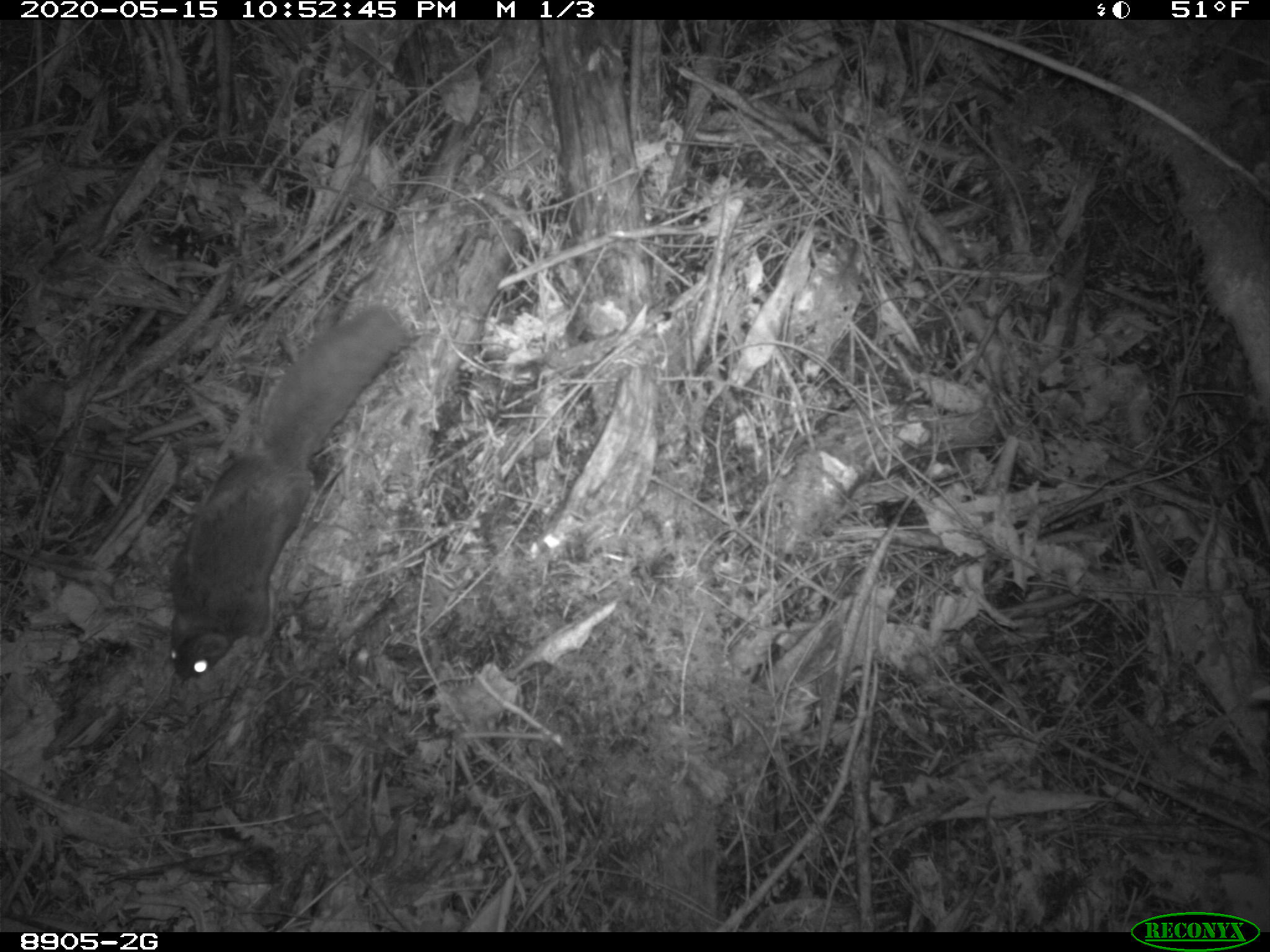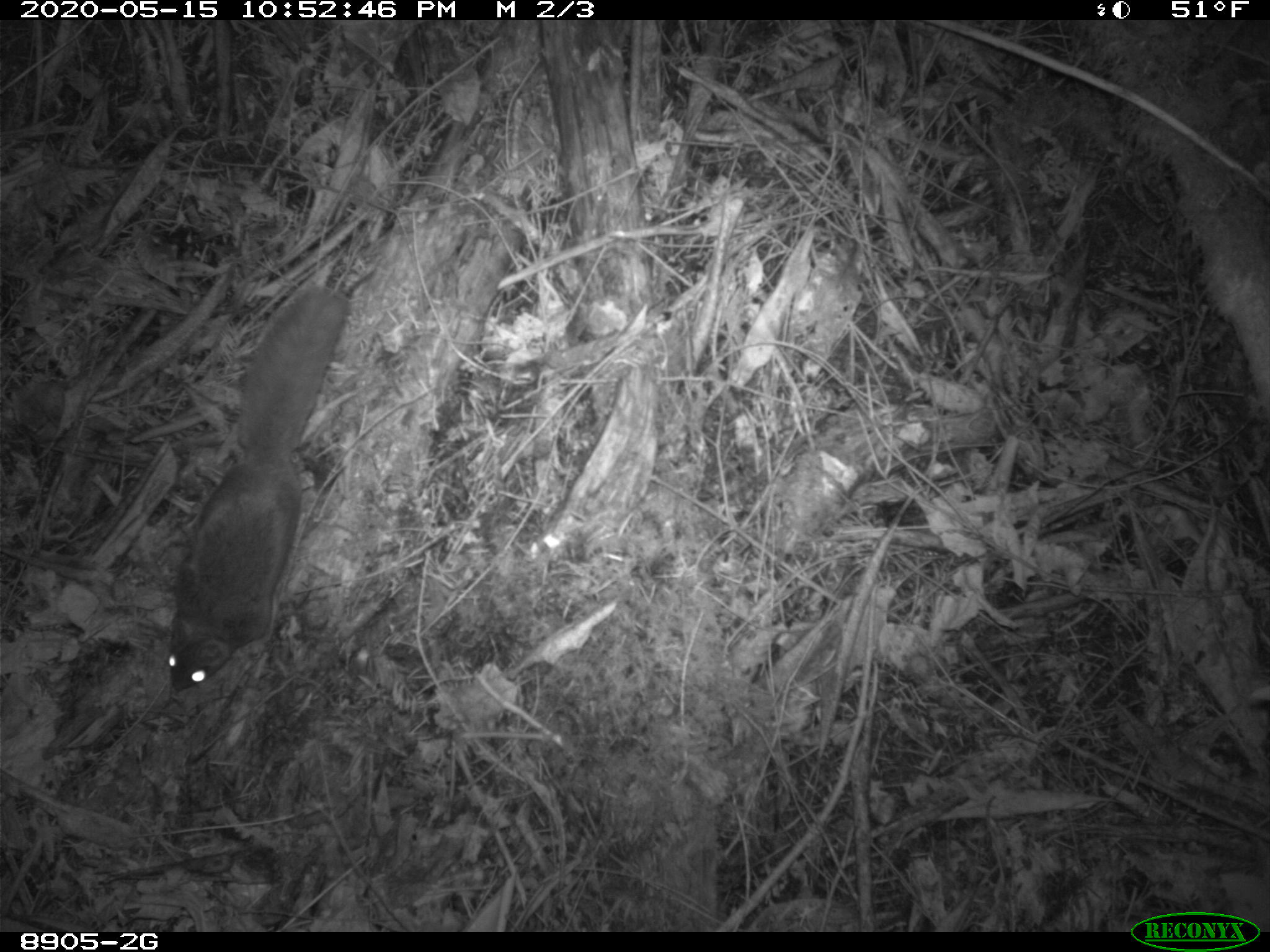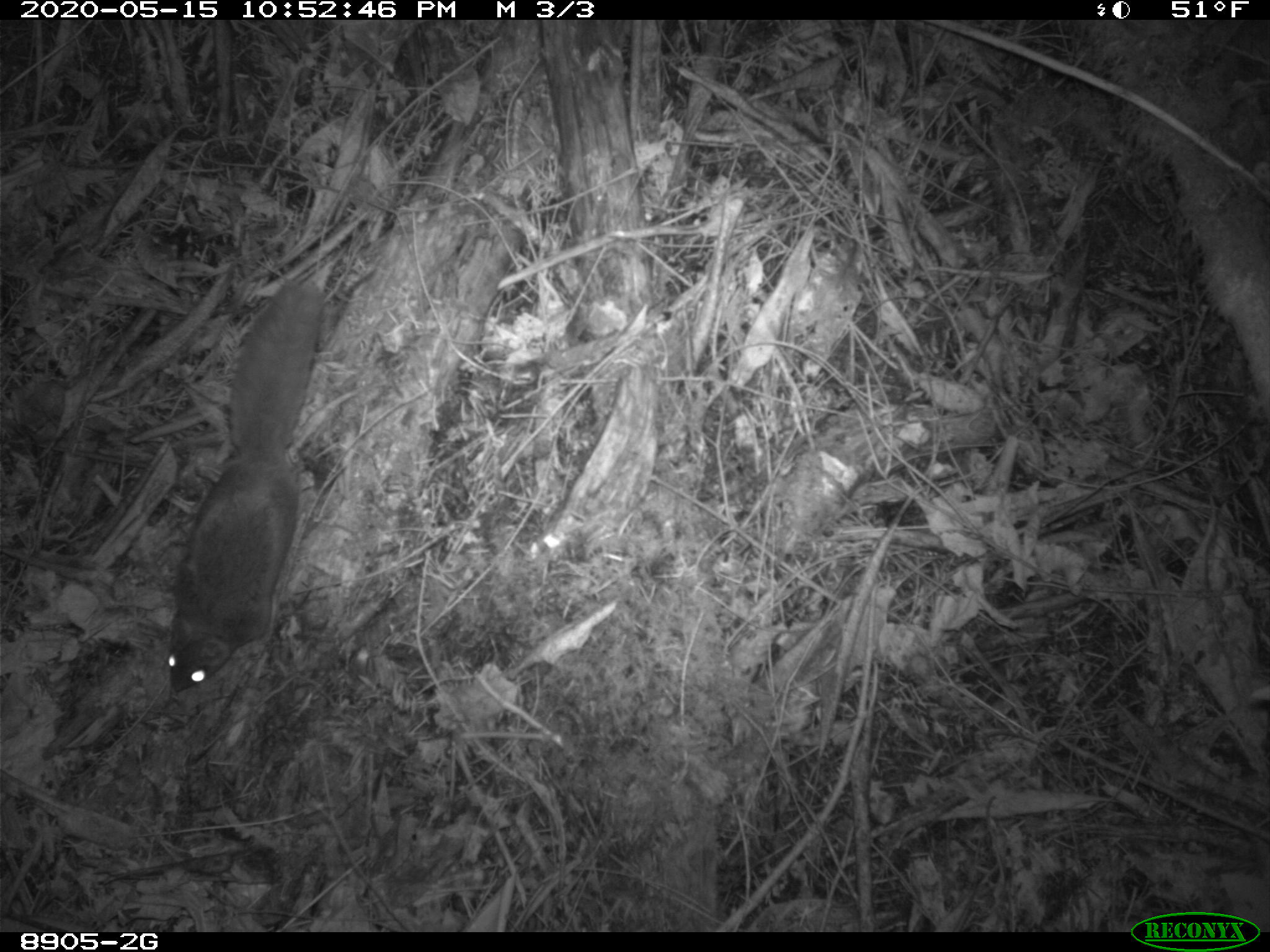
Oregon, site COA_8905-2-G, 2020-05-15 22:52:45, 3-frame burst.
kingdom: Animalia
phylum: Chordata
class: Mammalia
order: Rodentia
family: Sciuridae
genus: Glaucomys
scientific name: Glaucomys oregonensis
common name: humboldt's flying squirrel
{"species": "humboldt's flying squirrel (Glaucomys oregonensis)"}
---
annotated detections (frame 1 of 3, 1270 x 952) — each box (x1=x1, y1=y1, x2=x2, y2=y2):
humboldt's flying squirrel: (x1=159, y1=293, x2=422, y2=687)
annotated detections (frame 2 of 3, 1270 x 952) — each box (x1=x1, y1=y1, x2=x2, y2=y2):
humboldt's flying squirrel: (x1=157, y1=273, x2=363, y2=703)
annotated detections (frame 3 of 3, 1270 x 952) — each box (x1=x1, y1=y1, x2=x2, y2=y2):
humboldt's flying squirrel: (x1=158, y1=269, x2=337, y2=707)